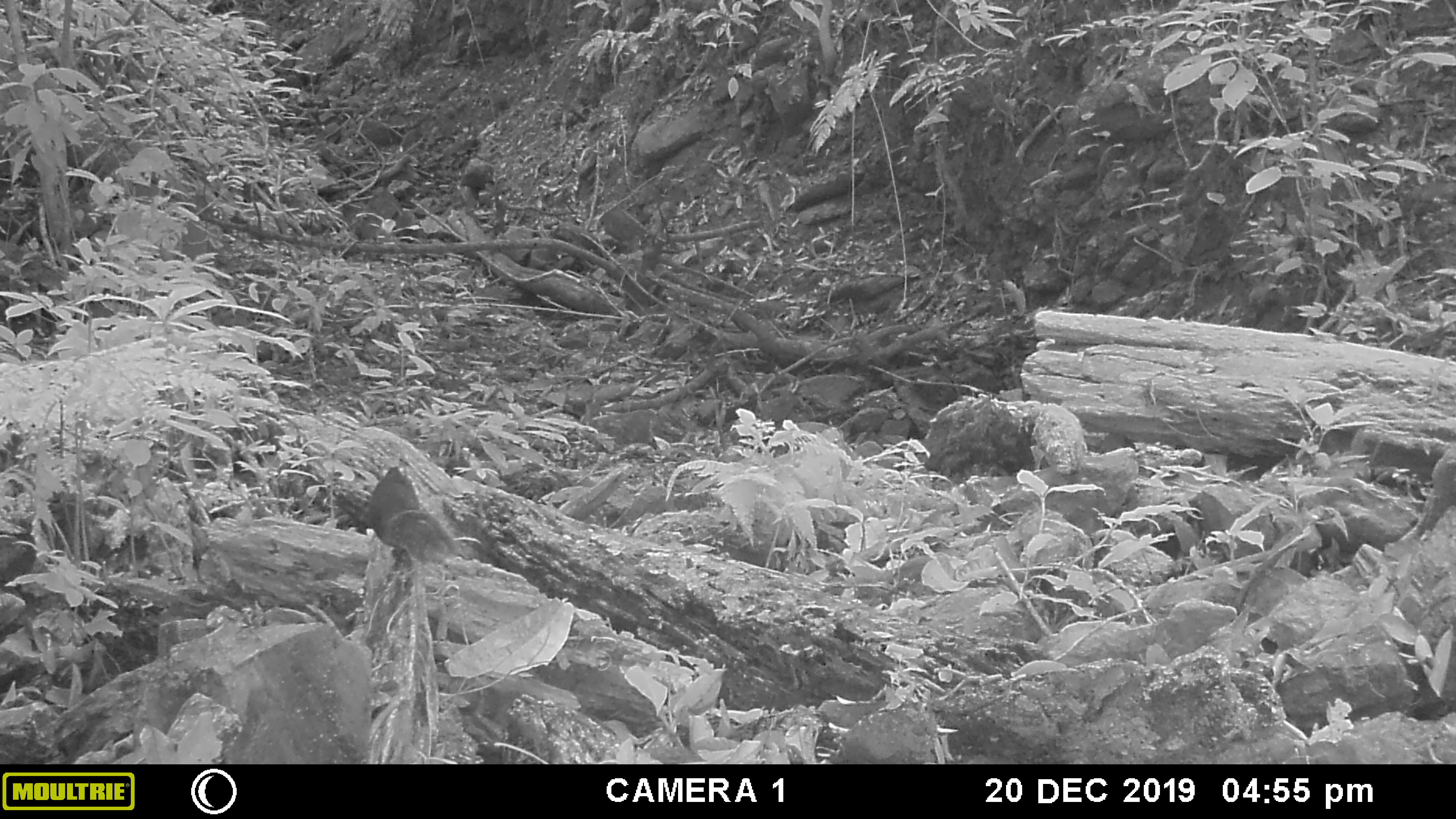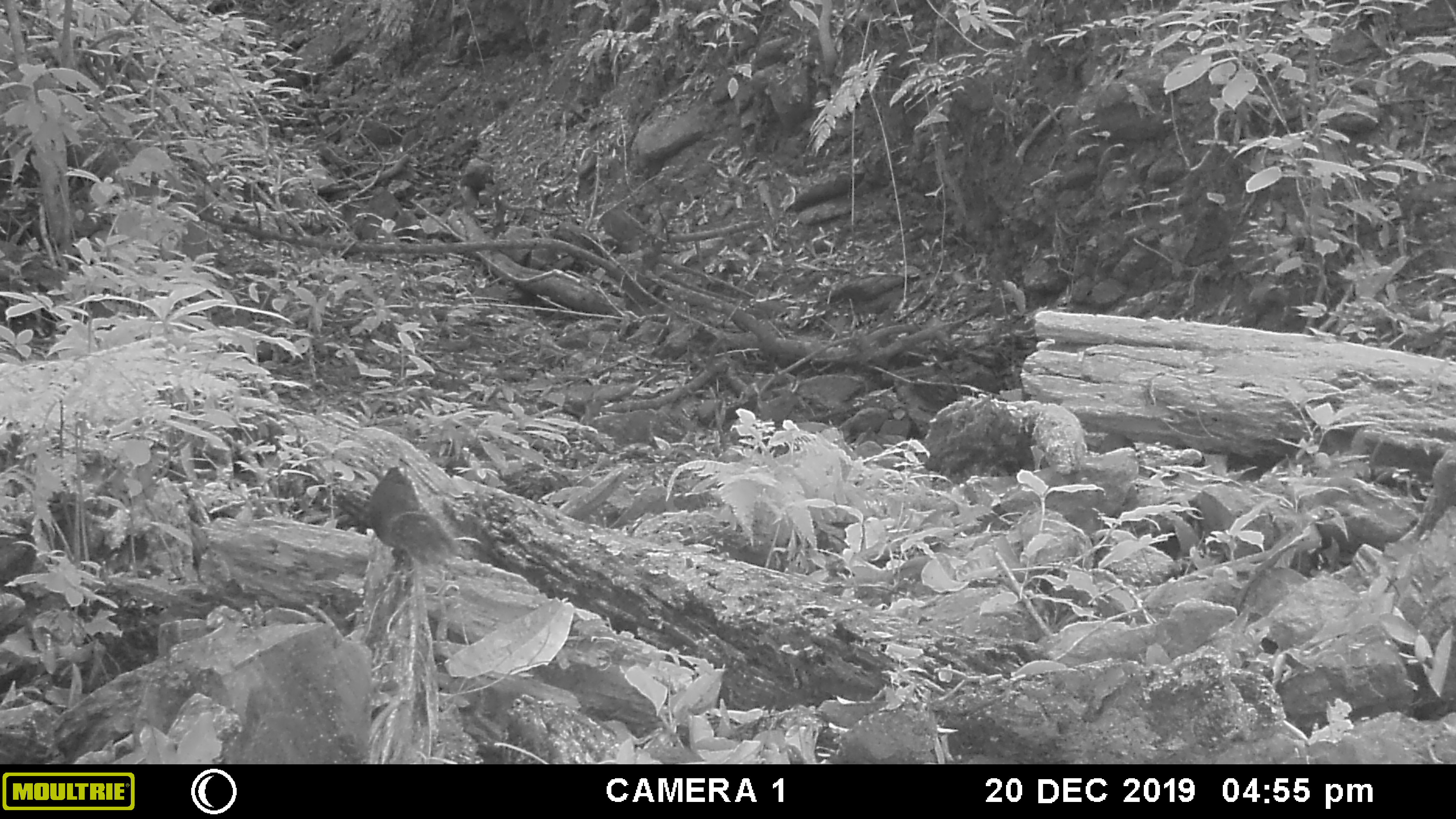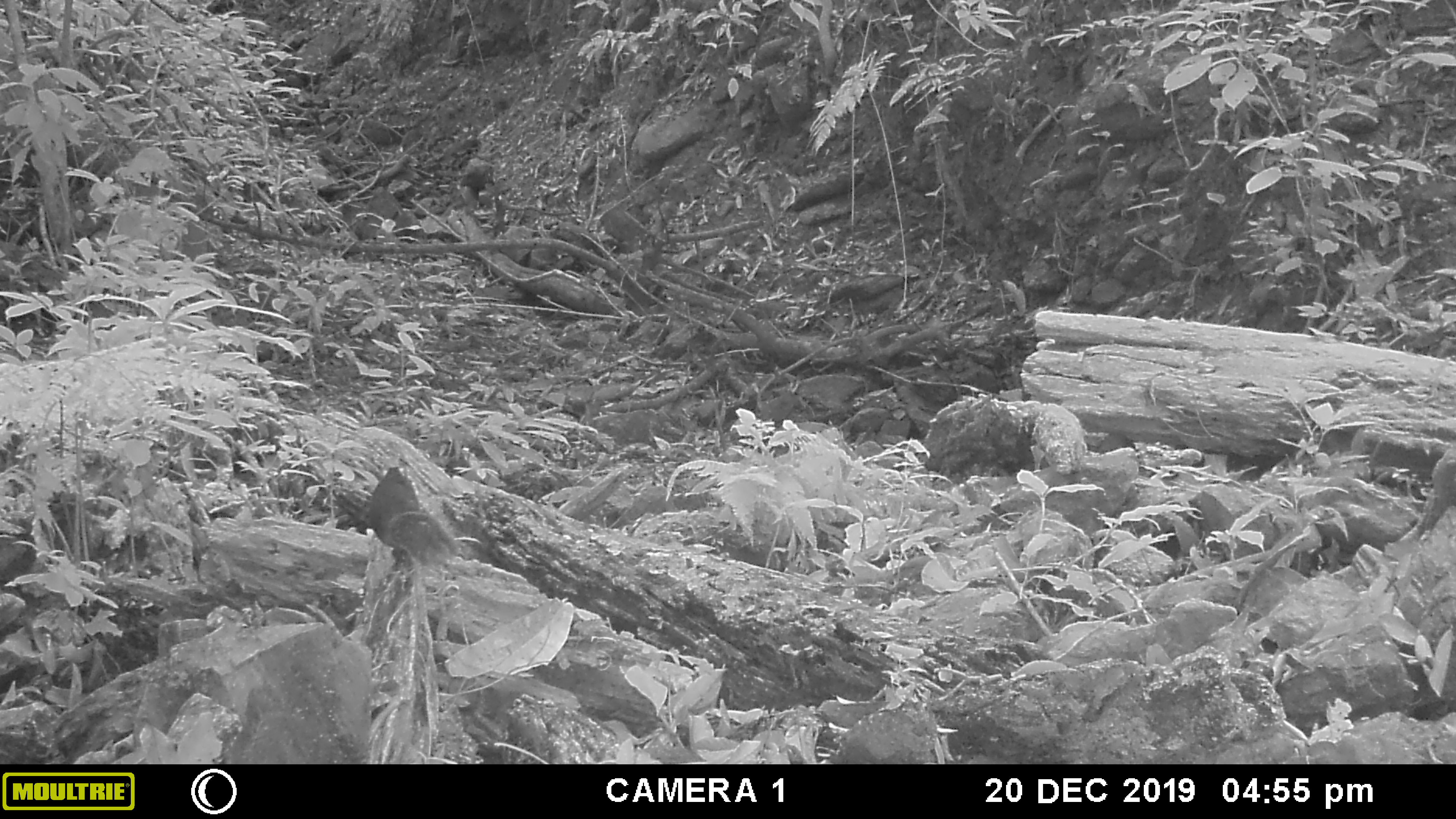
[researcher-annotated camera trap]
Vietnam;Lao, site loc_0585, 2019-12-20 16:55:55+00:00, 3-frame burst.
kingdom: Animalia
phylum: Chordata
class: Mammalia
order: Rodentia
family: Sciuridae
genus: Dremomys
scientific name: Dremomys rufigenis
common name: red-cheeked squirrel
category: red cheeked squirrel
Red cheeked squirrel (red-cheeked squirrel) (Dremomys rufigenis). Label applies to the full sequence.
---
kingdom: Animalia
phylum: Chordata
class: Mammalia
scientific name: Mammalia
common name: mammal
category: unidentified small mammal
Unidentified small mammal (mammal) (Mammalia). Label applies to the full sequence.